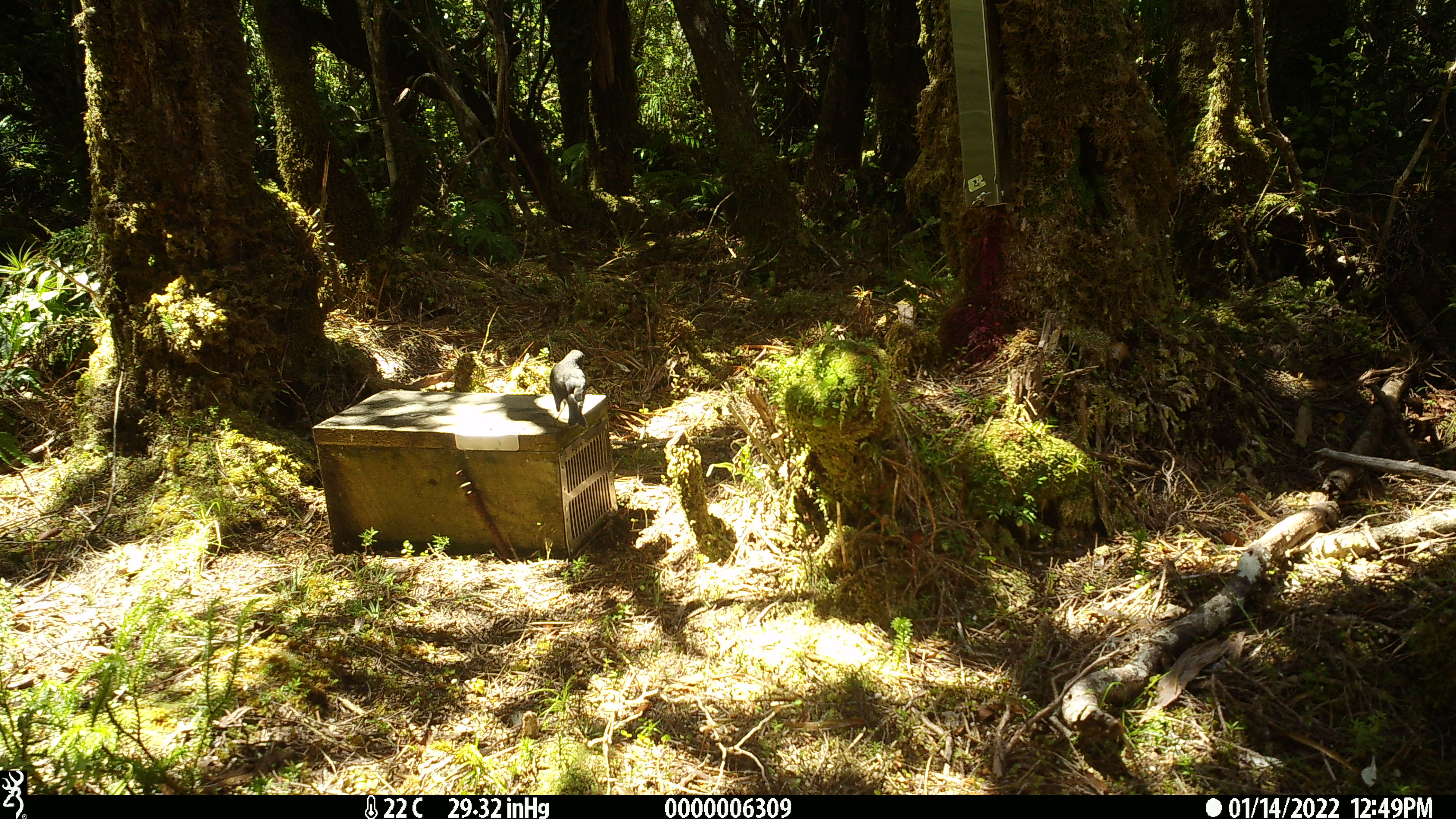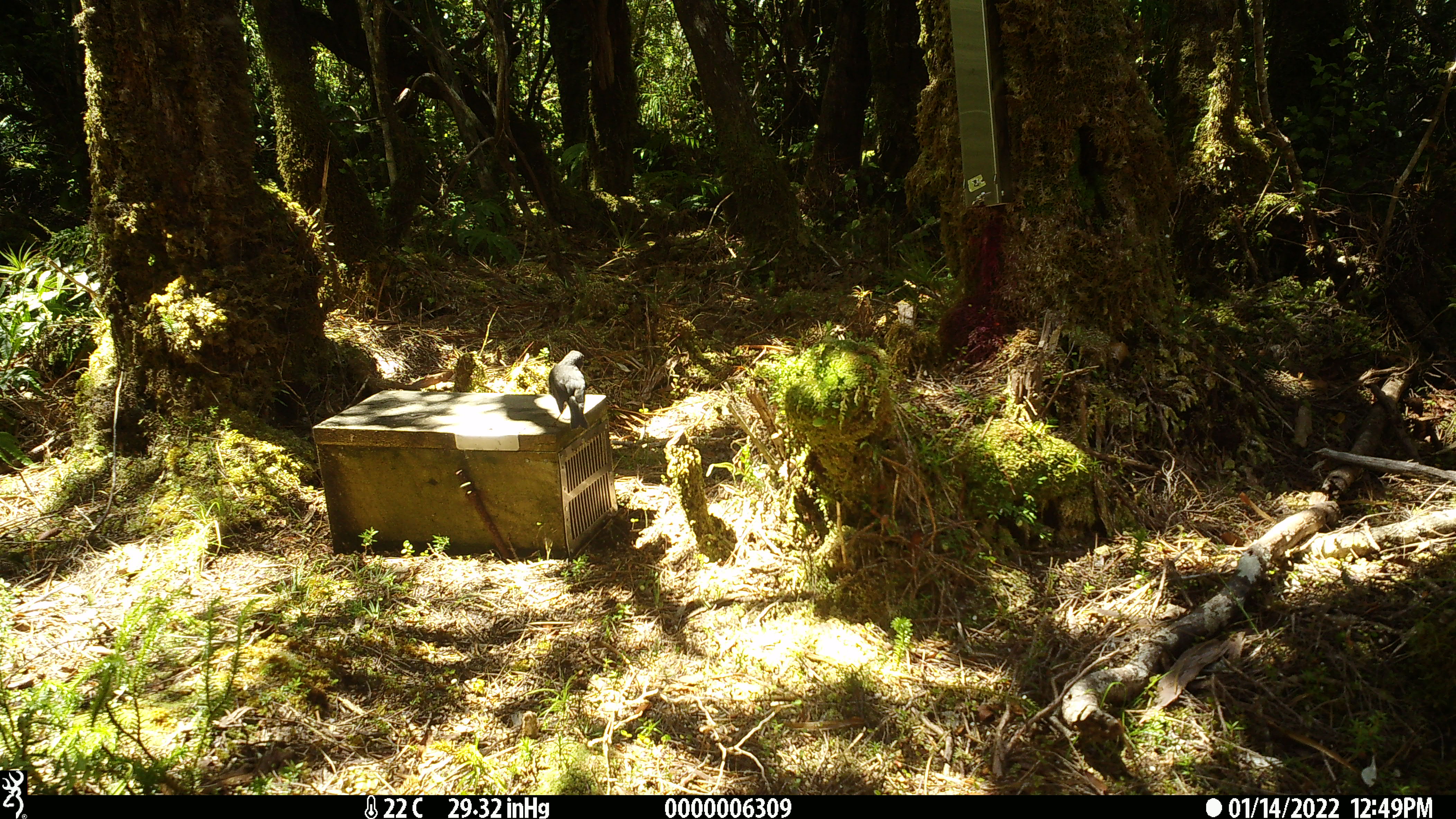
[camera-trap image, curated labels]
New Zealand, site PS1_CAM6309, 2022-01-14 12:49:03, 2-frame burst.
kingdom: Animalia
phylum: Chordata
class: Aves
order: Passeriformes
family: Petroicidae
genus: Petroica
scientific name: Petroica australis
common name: new zealand robin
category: robin